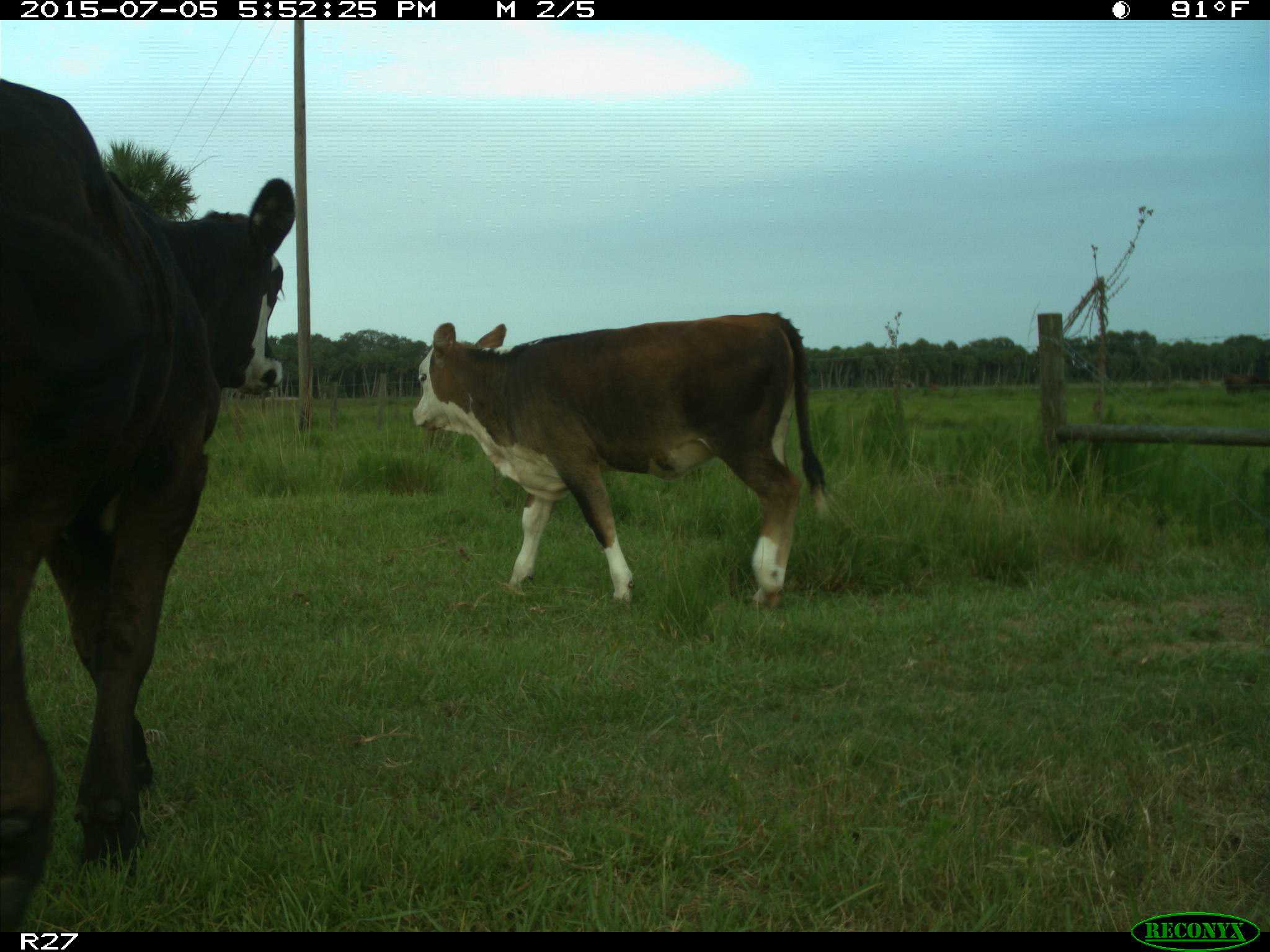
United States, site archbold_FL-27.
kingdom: Animalia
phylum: Chordata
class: Mammalia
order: Artiodactyla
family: Bovidae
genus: Bos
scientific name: Bos taurus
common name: domestic cow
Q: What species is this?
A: Bos taurus (domestic cow).